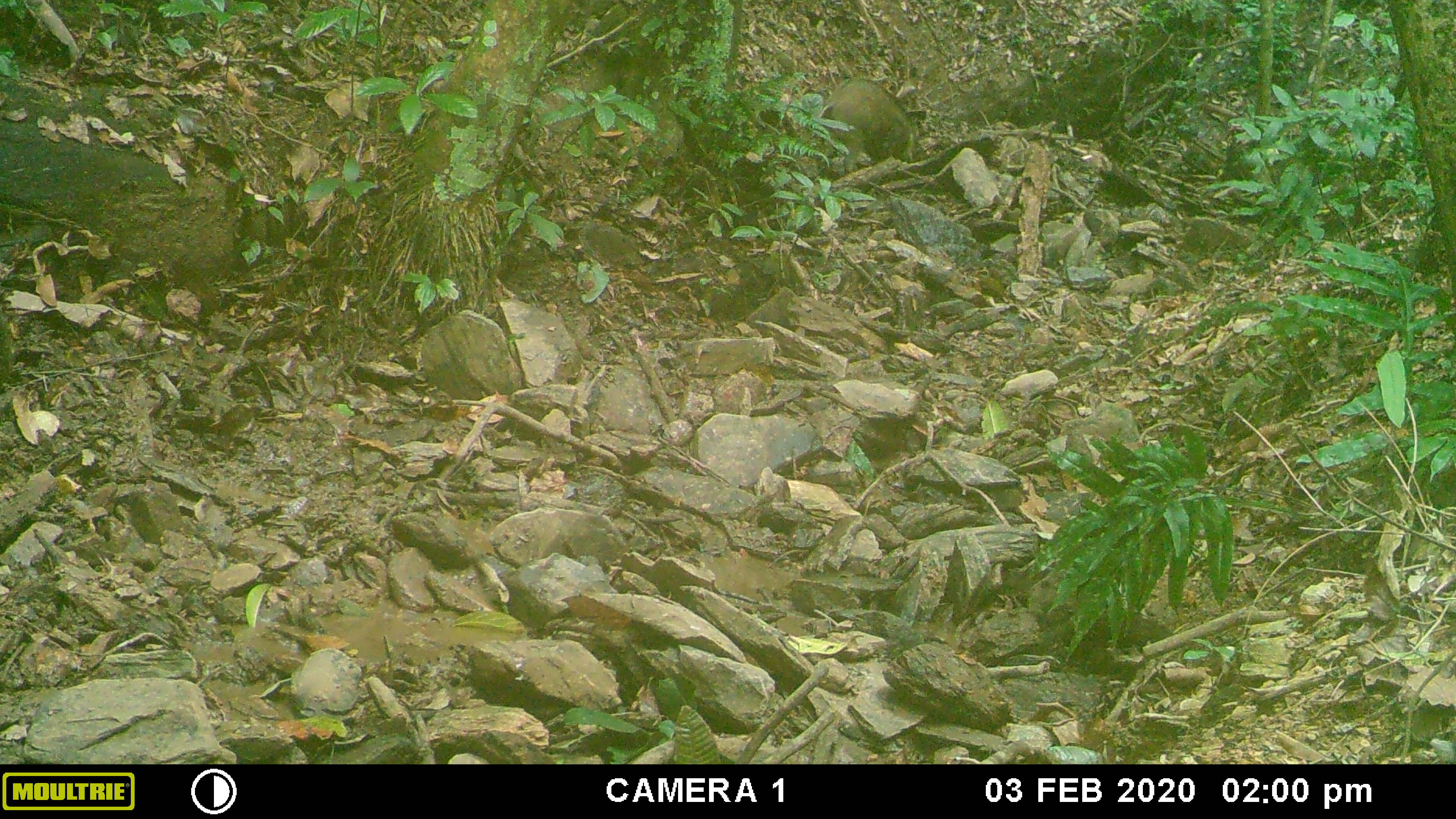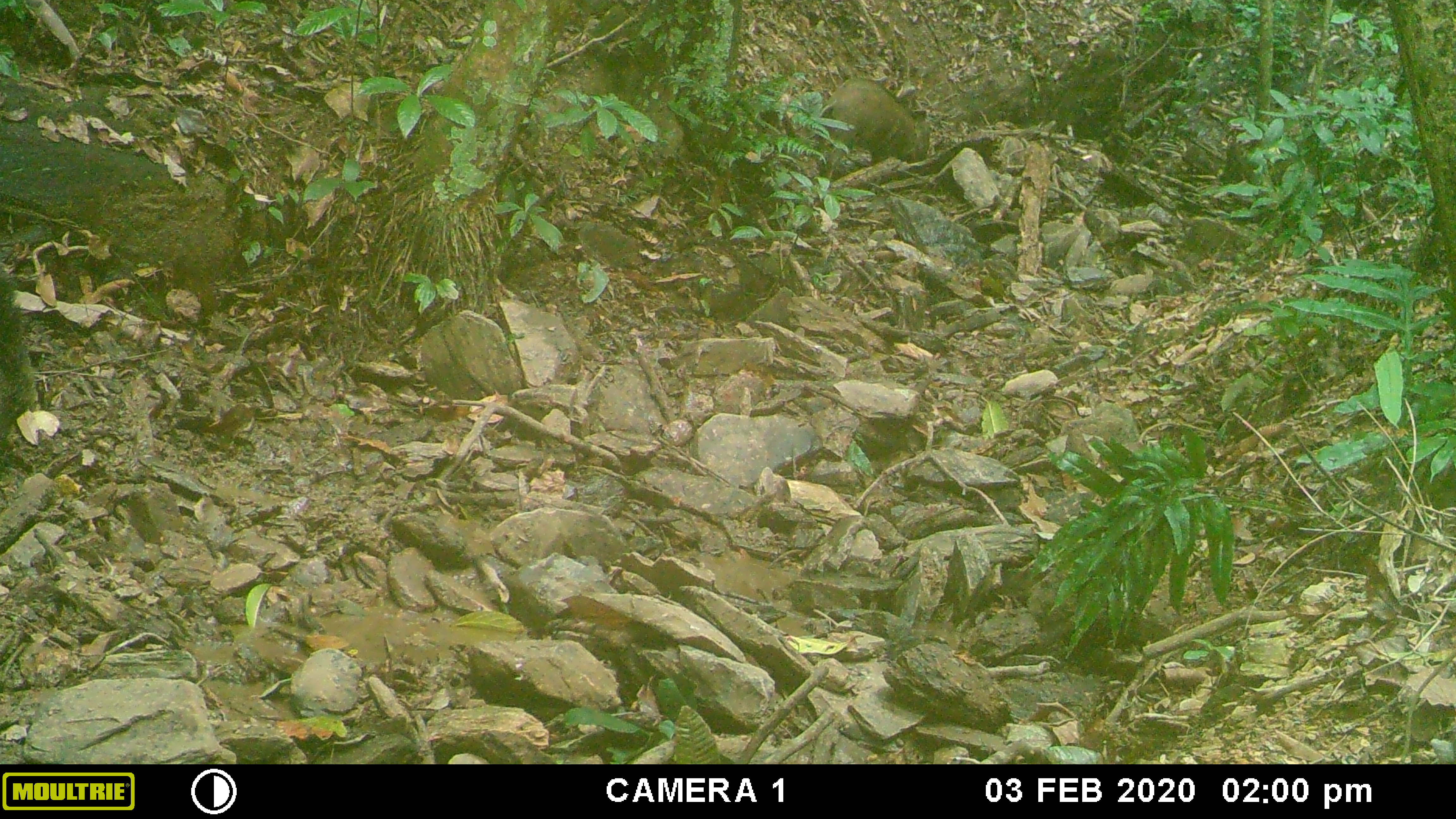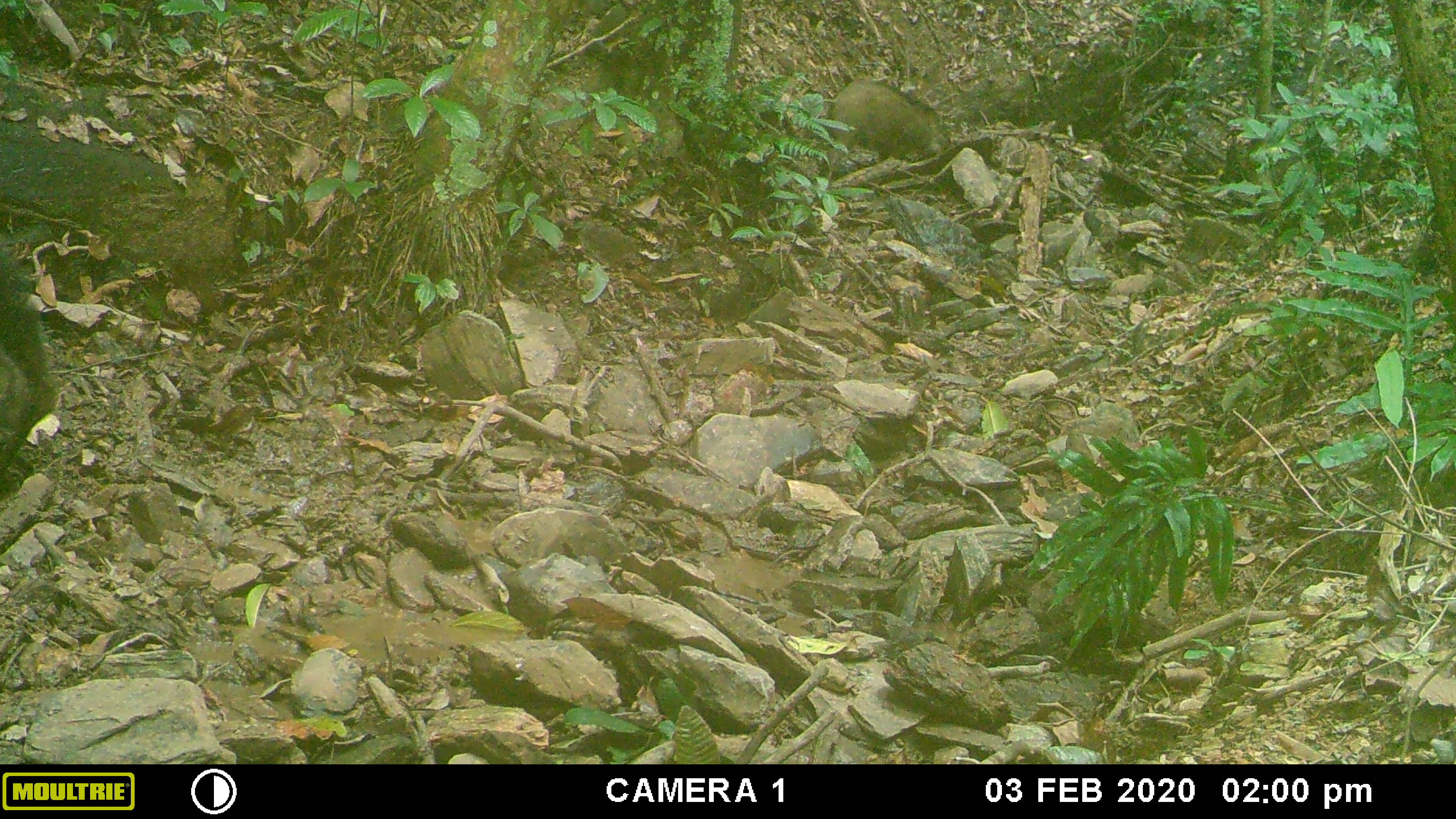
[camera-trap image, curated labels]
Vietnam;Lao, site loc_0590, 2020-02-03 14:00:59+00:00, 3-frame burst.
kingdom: Animalia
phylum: Chordata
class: Mammalia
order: Artiodactyla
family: Suidae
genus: Sus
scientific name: Sus scrofa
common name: eurasian wild pig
Eurasian wild pig (Sus scrofa). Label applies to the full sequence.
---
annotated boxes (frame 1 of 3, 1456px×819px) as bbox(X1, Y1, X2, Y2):
eurasian wild pig: bbox(817, 78, 921, 171)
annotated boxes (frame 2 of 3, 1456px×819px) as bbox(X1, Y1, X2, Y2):
eurasian wild pig: bbox(817, 78, 930, 174)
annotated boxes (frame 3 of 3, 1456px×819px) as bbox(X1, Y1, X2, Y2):
eurasian wild pig: bbox(817, 78, 953, 170); bbox(0, 259, 57, 475)